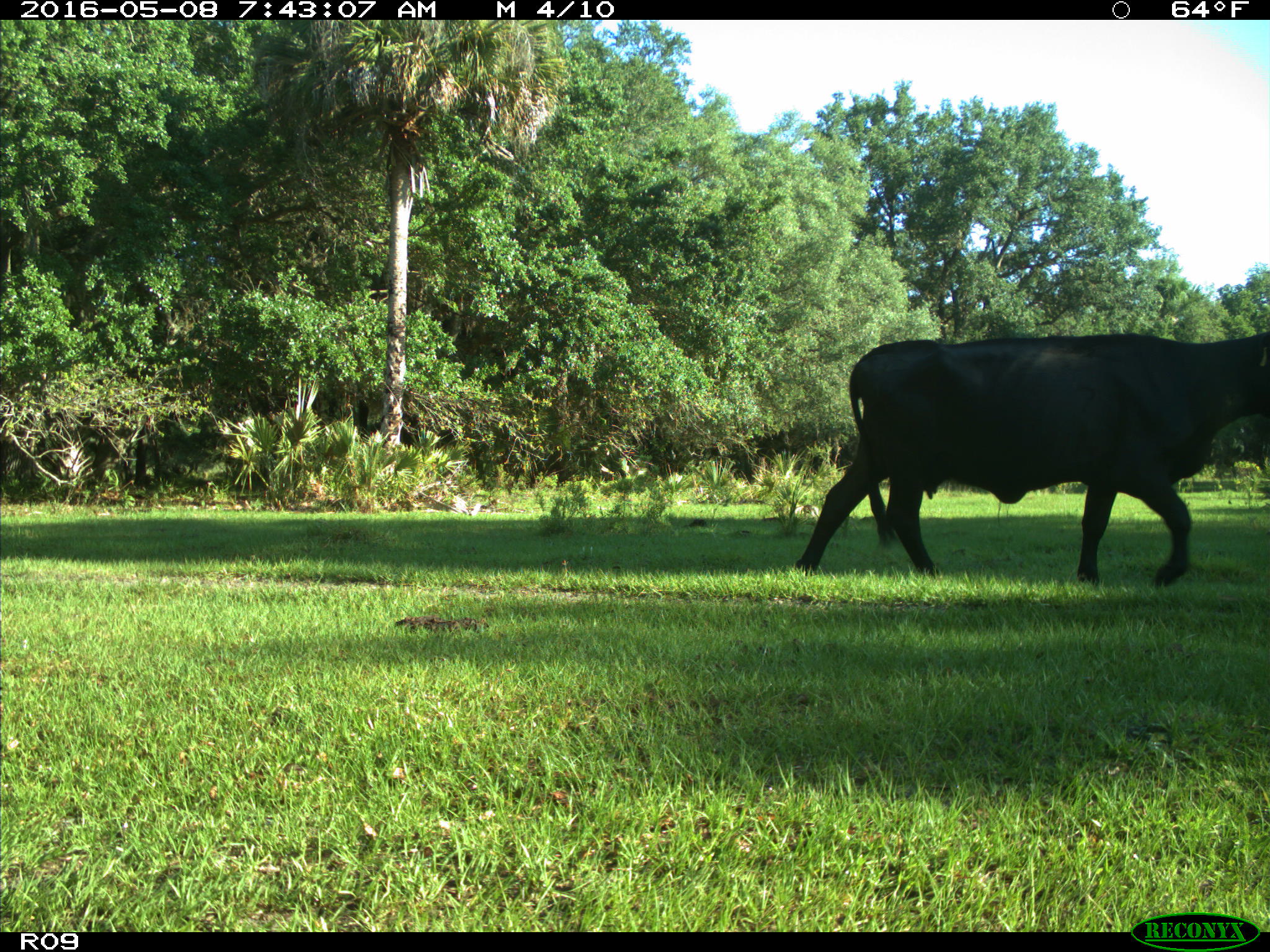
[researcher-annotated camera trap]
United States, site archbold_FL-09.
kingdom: Animalia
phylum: Chordata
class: Mammalia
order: Artiodactyla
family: Bovidae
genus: Bos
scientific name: Bos taurus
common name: domestic cow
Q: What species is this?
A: Bos taurus (domestic cow).